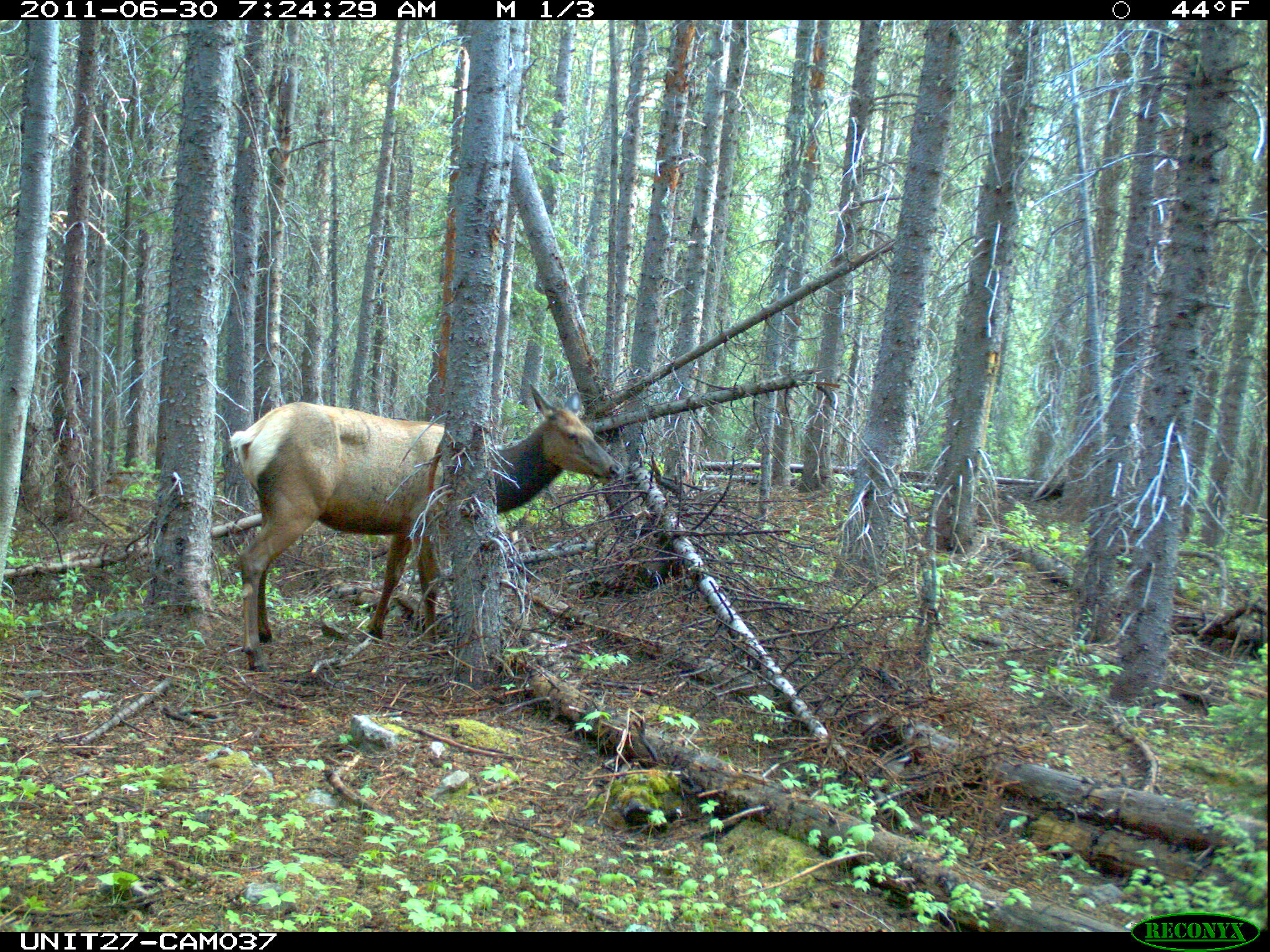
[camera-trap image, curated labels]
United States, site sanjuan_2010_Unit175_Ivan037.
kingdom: Animalia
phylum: Chordata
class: Mammalia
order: Artiodactyla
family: Cervidae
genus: Cervus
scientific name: Cervus elaphus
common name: red deer